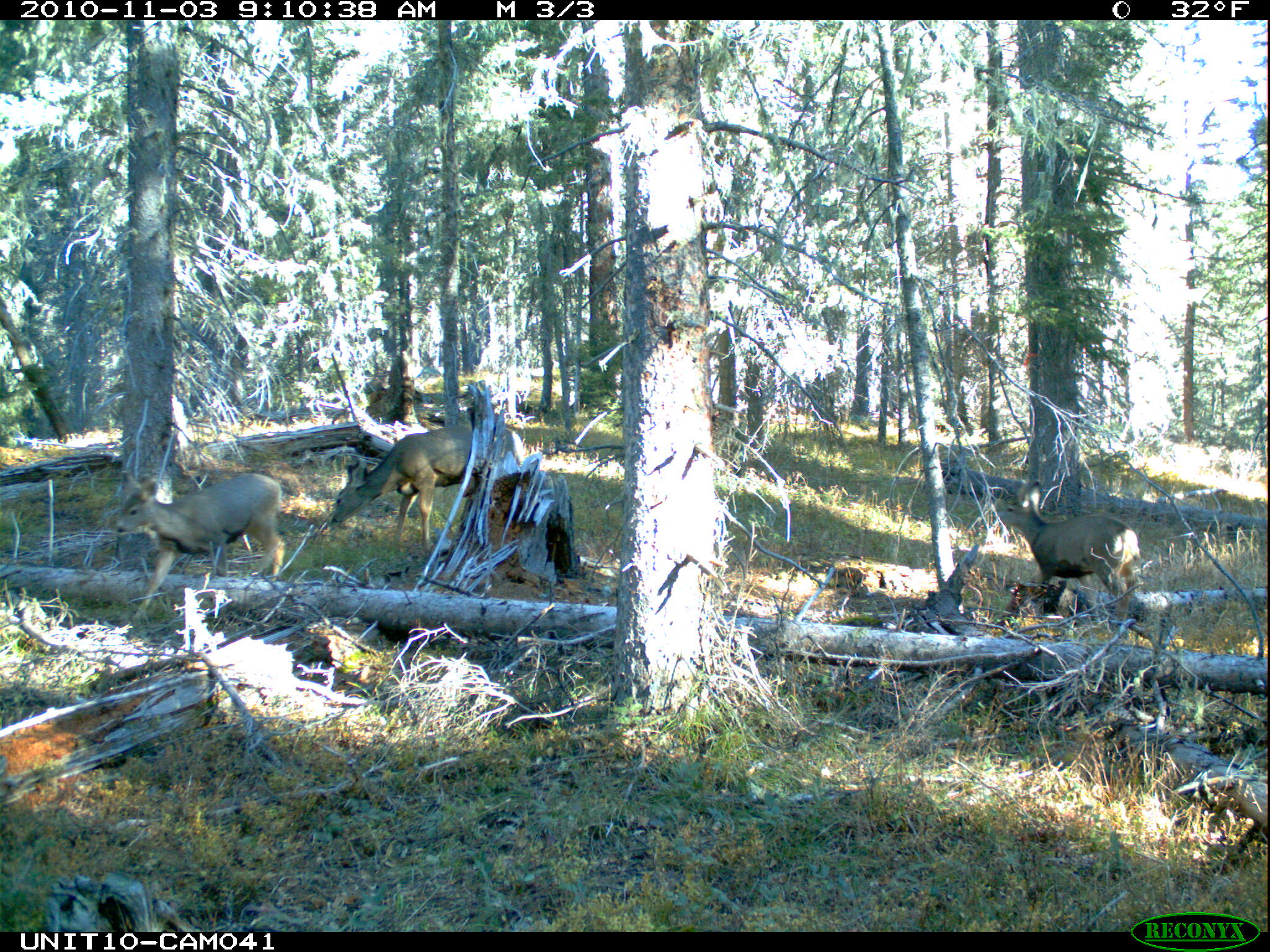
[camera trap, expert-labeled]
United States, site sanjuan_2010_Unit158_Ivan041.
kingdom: Animalia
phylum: Chordata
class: Mammalia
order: Artiodactyla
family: Cervidae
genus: Odocoileus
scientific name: Odocoileus hemionus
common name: mule deer